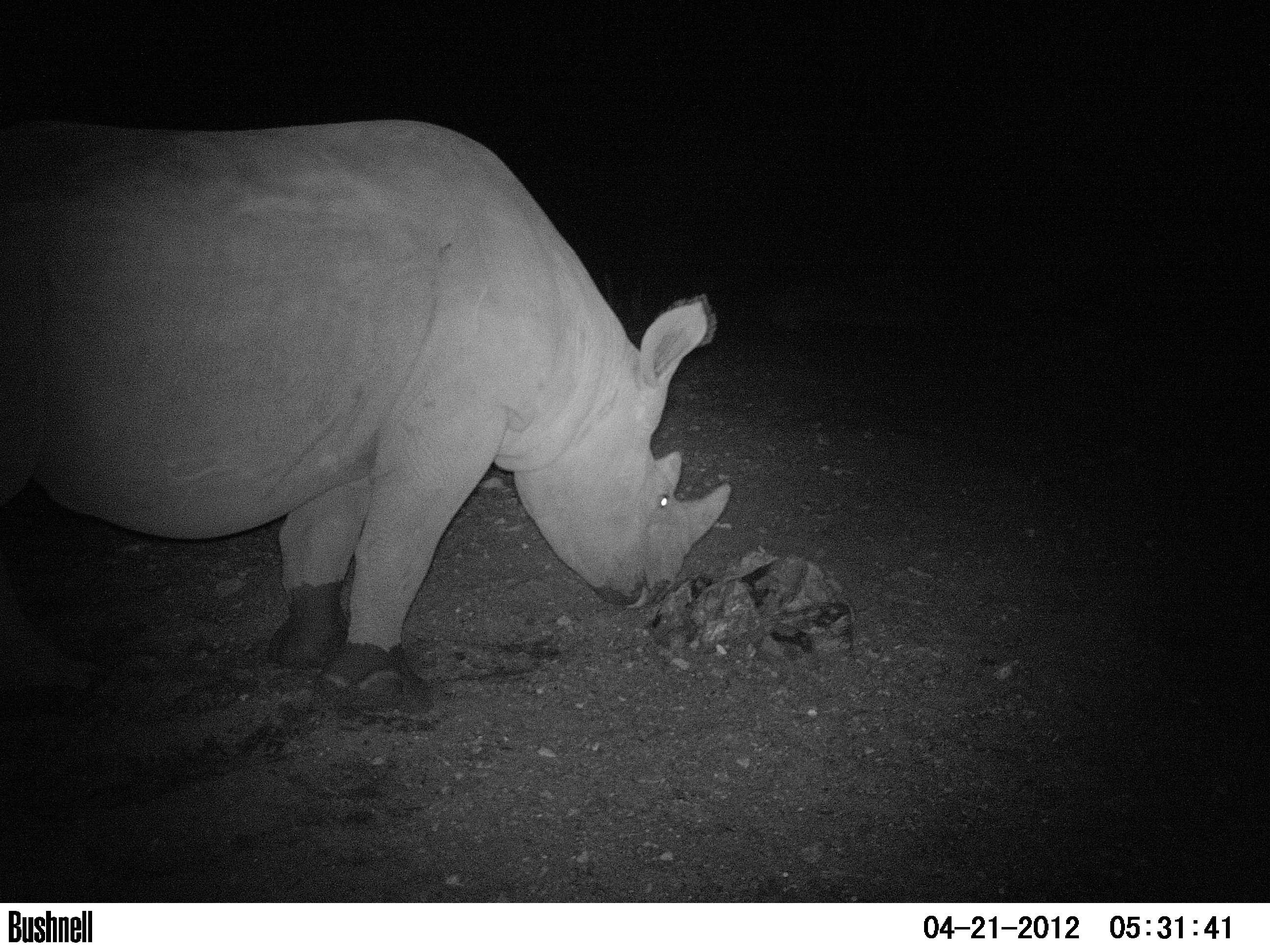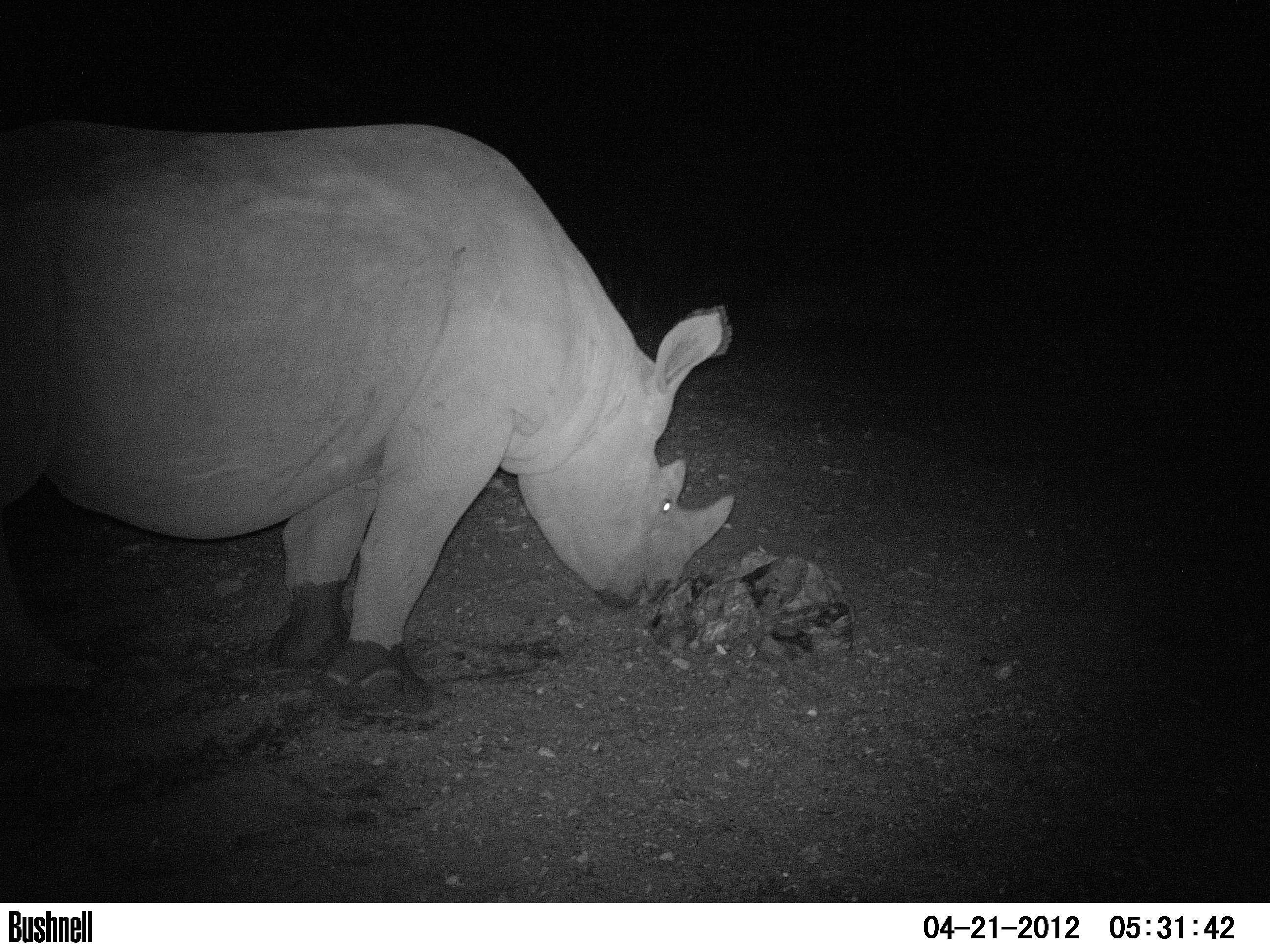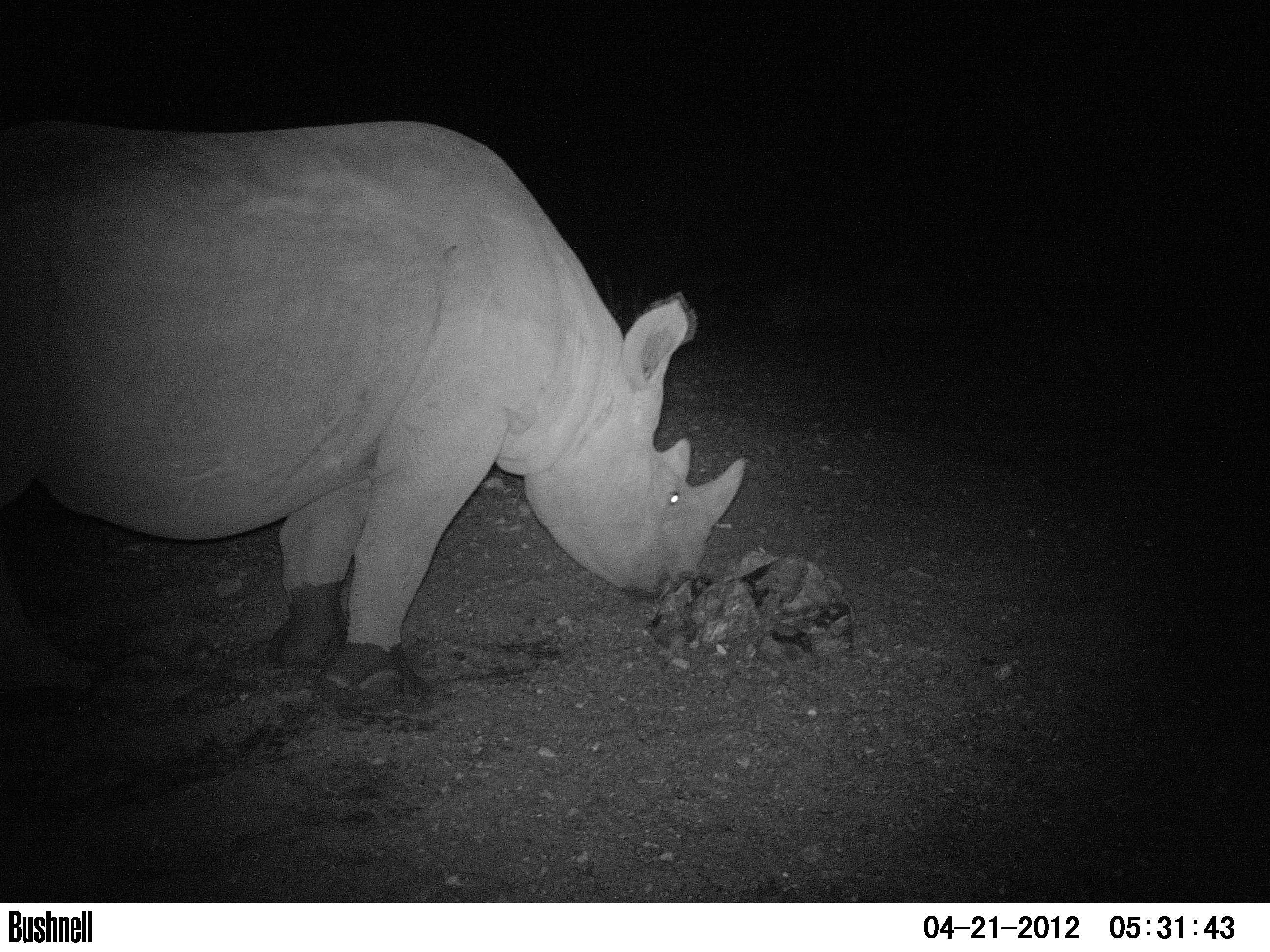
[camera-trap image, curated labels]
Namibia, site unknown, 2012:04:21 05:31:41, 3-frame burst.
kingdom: Animalia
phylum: Chordata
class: Mammalia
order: Perissodactyla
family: Rhinocerotidae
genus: Diceros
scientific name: Diceros bicornis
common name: black rhinoceros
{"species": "Diceros bicornis (black rhinoceros)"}